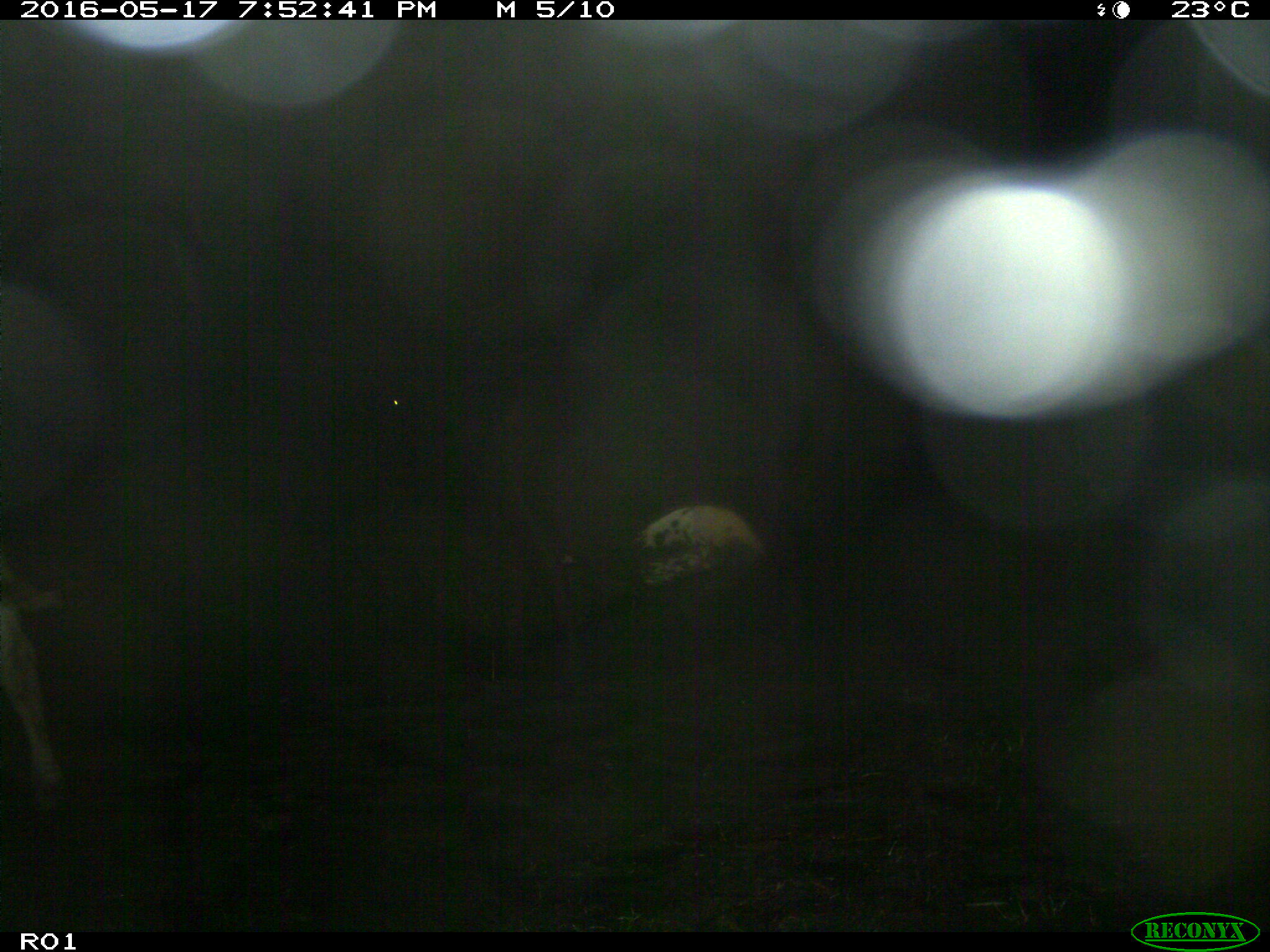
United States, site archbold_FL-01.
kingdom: Animalia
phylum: Chordata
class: Mammalia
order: Artiodactyla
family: Bovidae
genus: Bos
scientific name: Bos taurus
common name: domestic cow